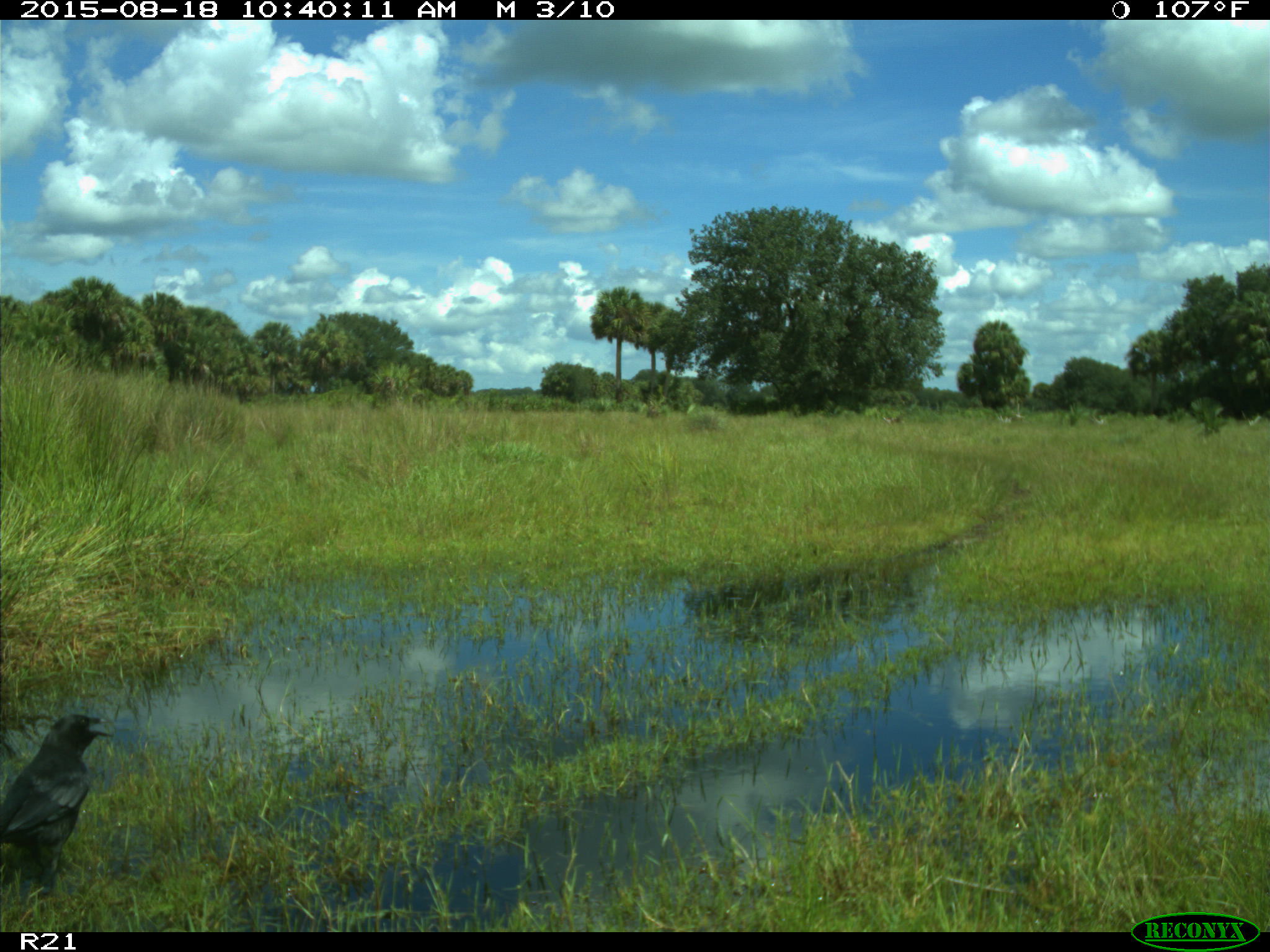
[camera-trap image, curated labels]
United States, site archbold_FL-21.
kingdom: Animalia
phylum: Chordata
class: Aves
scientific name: Aves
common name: birds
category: unidentified bird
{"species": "unidentified bird (birds) (Aves)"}